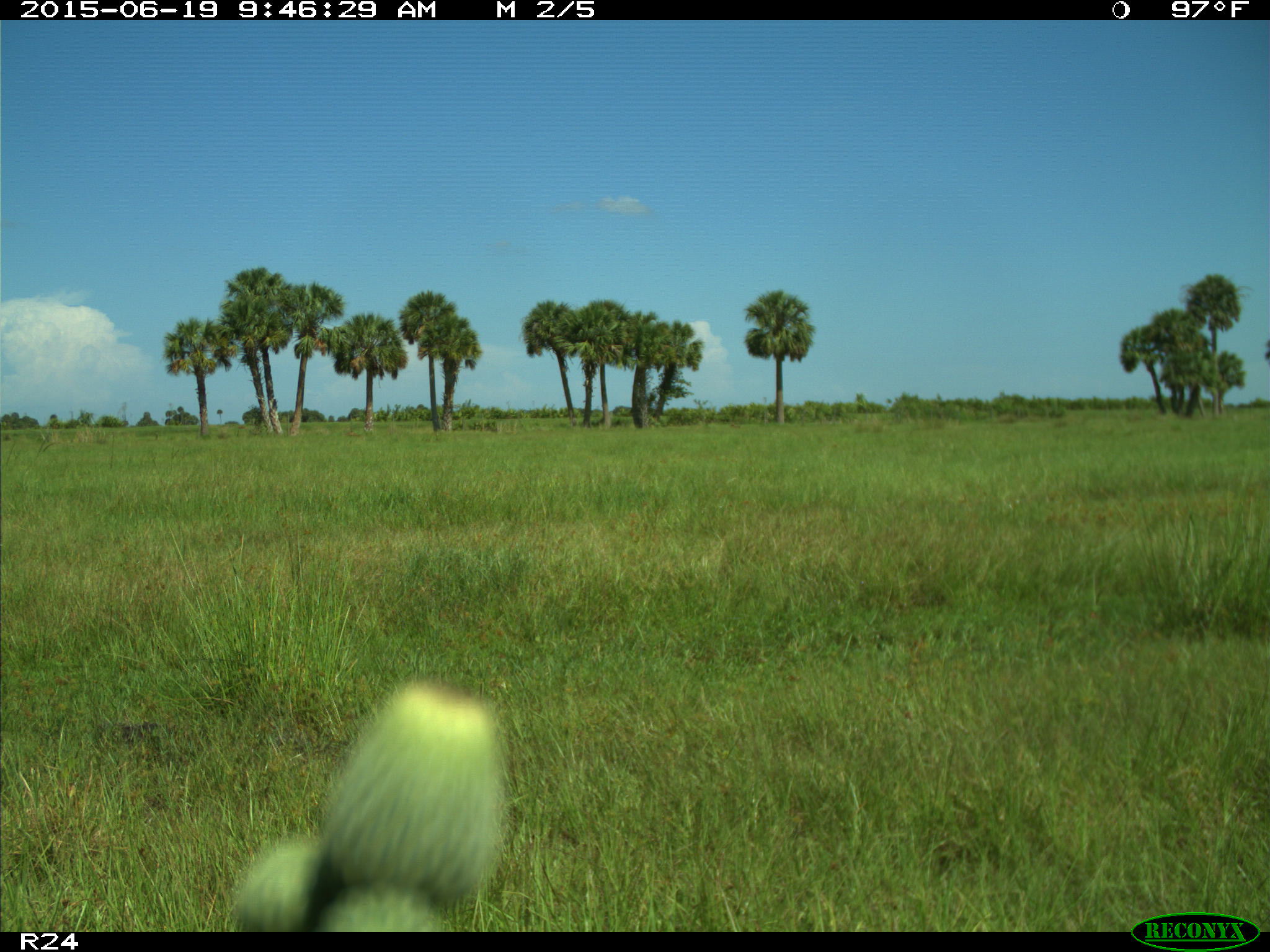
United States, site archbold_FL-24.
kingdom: Animalia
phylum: Chordata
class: Mammalia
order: Artiodactyla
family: Bovidae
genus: Bos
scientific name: Bos taurus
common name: domestic cow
Bos taurus (domestic cow).